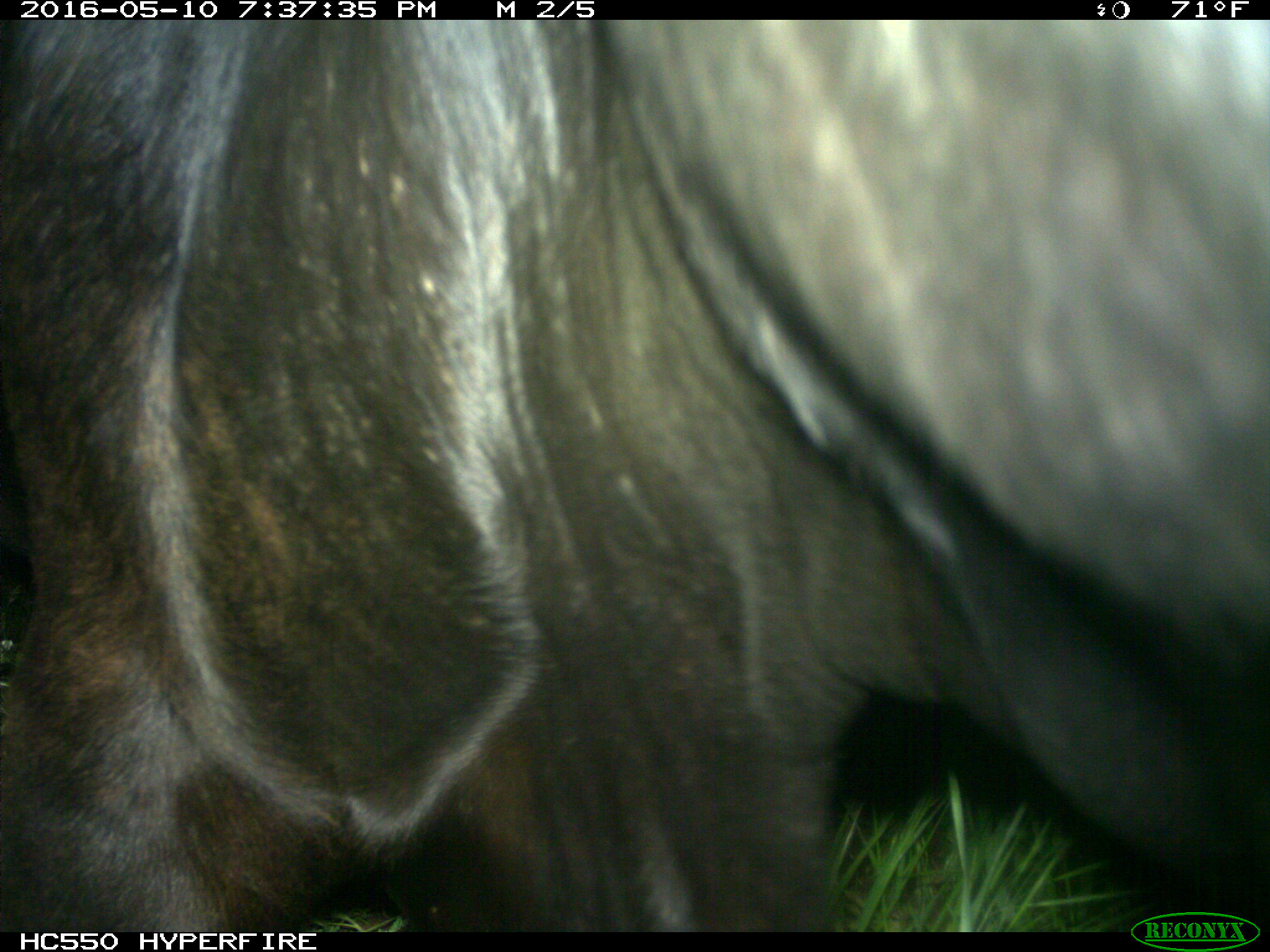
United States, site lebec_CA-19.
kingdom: Animalia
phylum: Chordata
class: Mammalia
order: Artiodactyla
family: Bovidae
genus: Bos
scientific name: Bos taurus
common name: domestic cow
Bos taurus (domestic cow).